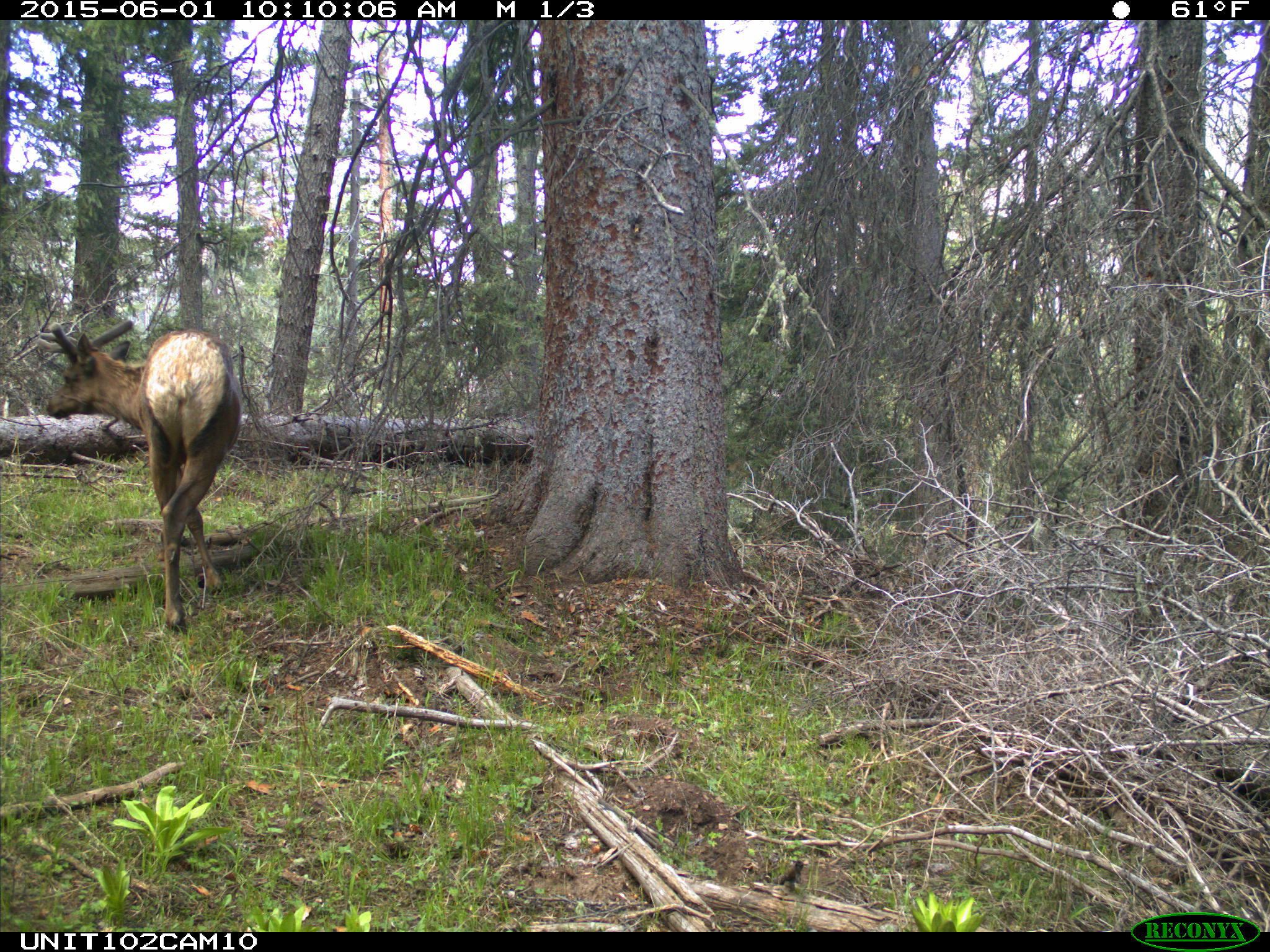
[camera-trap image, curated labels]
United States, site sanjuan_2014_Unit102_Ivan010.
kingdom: Animalia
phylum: Chordata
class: Mammalia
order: Artiodactyla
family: Cervidae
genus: Cervus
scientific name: Cervus elaphus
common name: red deer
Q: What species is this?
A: Cervus elaphus (red deer).